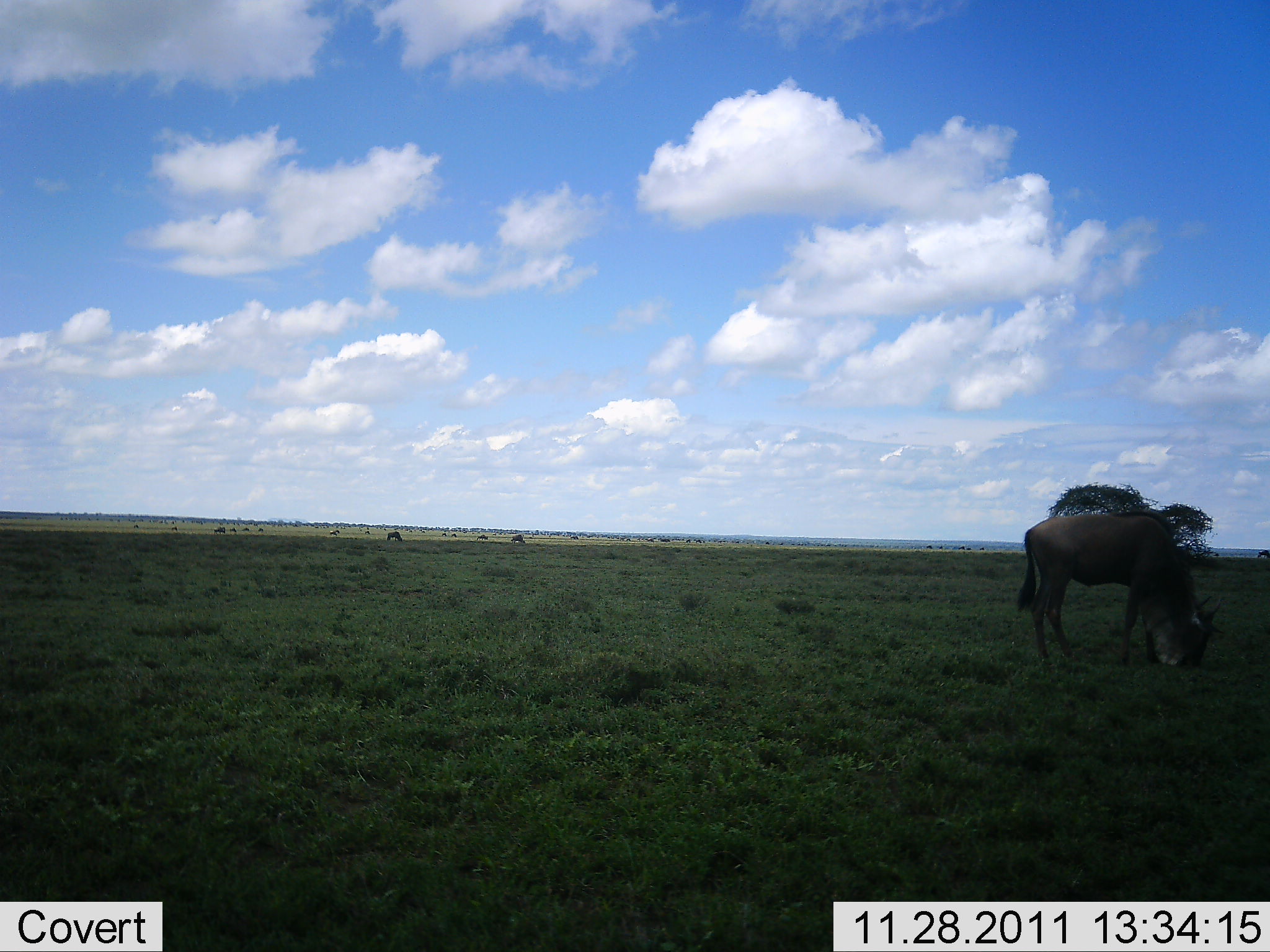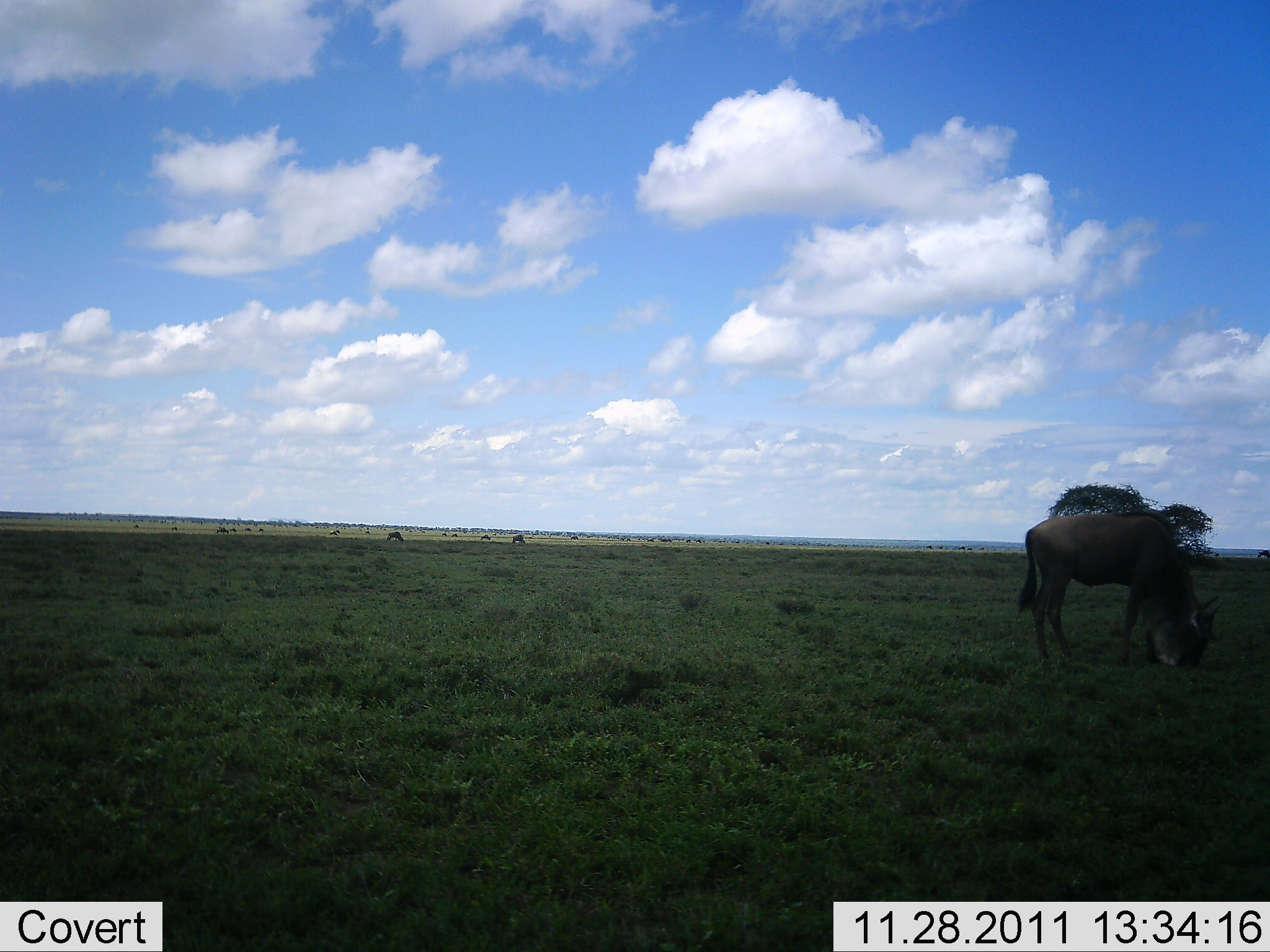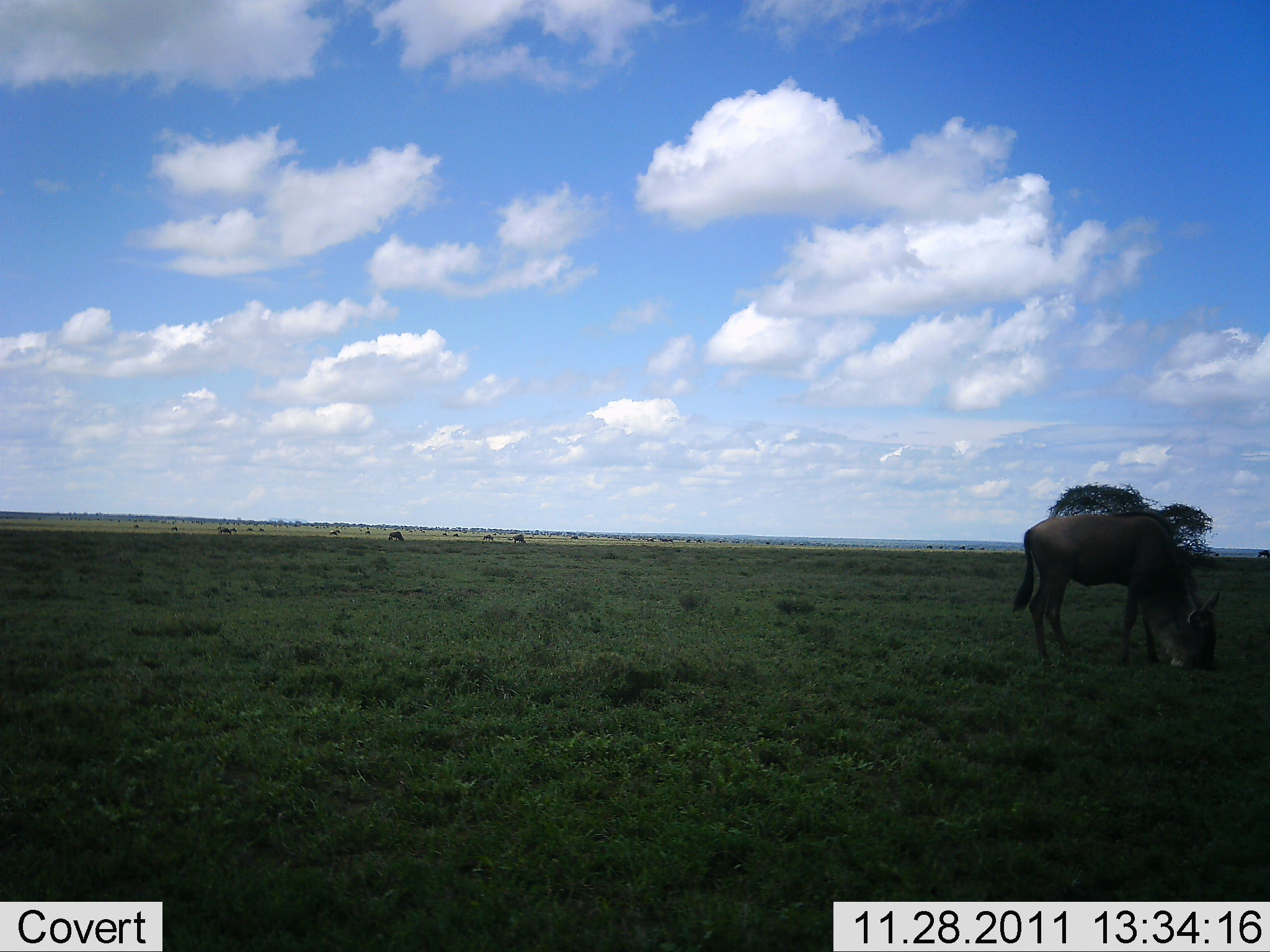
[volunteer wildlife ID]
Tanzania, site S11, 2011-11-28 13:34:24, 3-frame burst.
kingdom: Animalia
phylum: Chordata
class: Mammalia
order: Artiodactyla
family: Bovidae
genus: Connochaetes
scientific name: Connochaetes taurinus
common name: blue wildebeest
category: wildebeest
Wildebeest (blue wildebeest) (Connochaetes taurinus), count 1. Behavior (volunteer vote fractions): standing 20%, resting 0%, moving 0%, interacting 0%. Young present (vote fraction): 0%. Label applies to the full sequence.